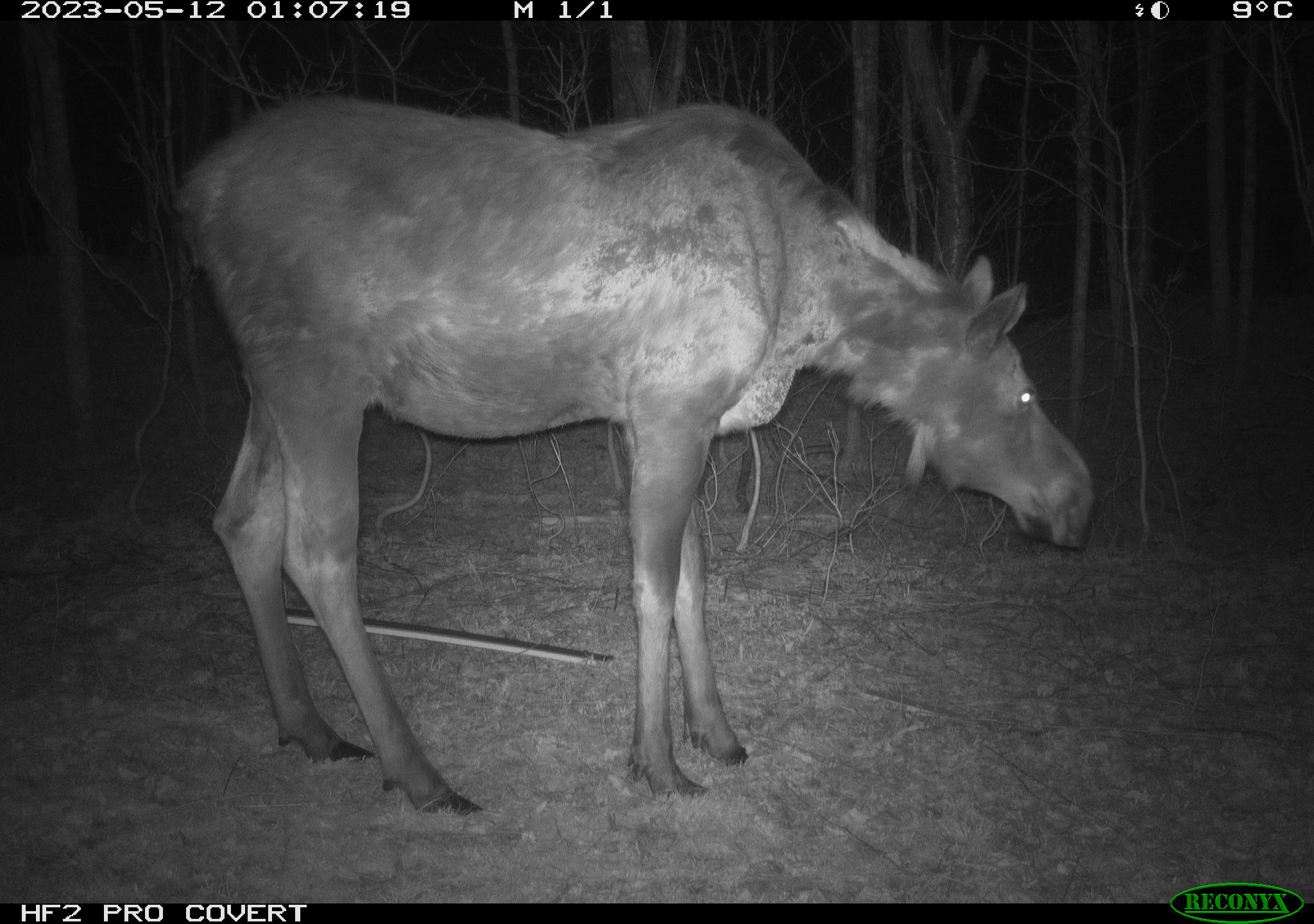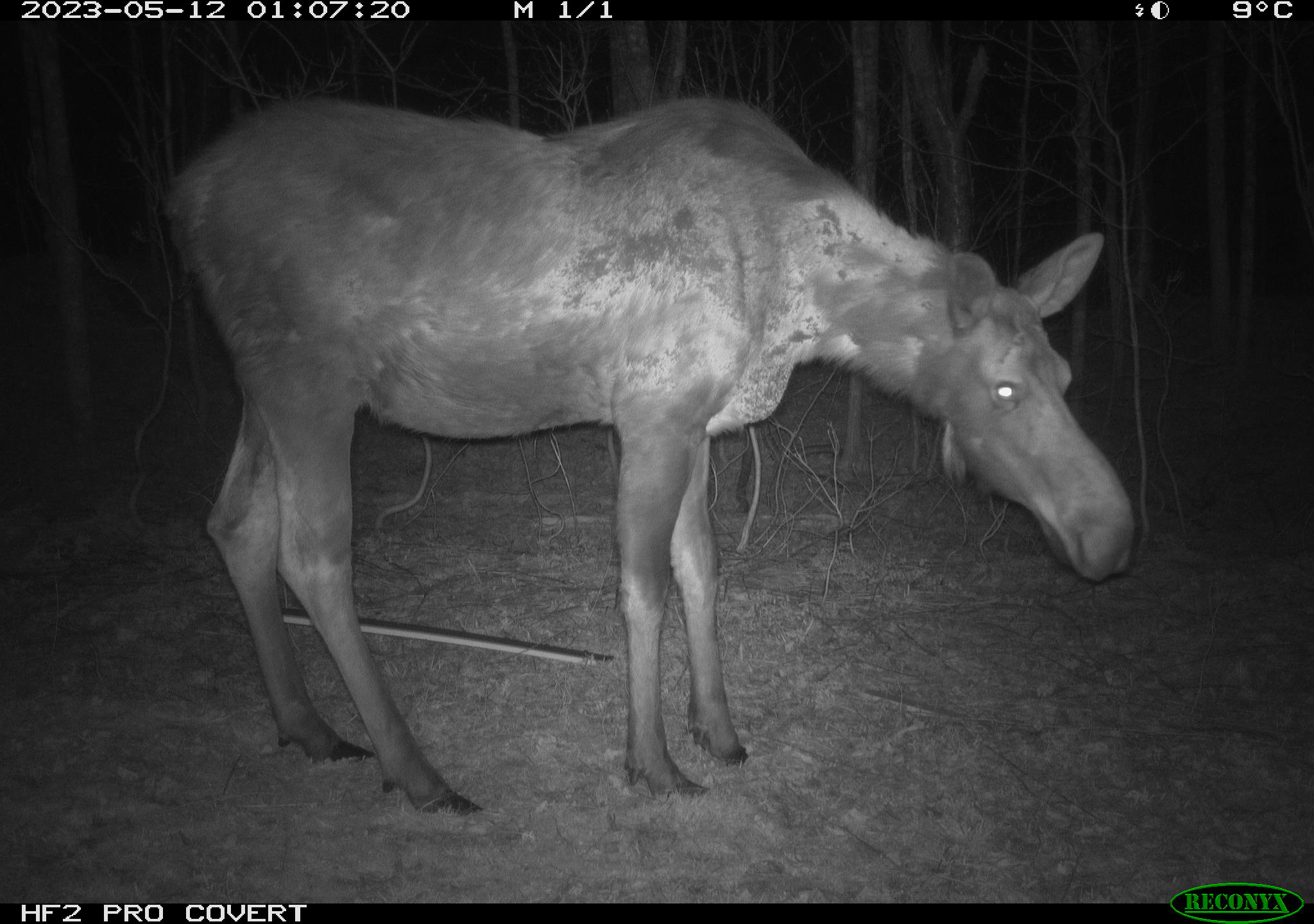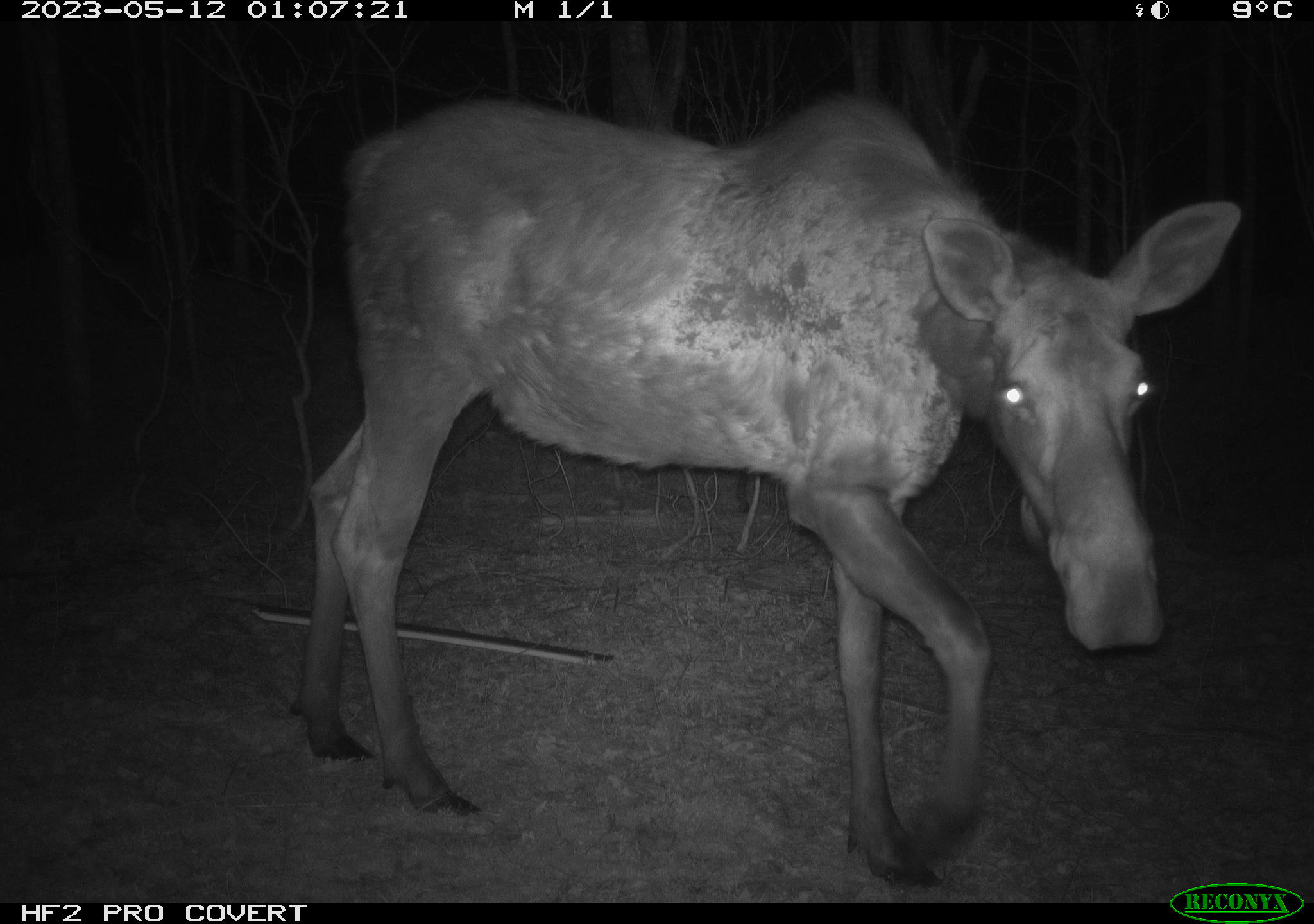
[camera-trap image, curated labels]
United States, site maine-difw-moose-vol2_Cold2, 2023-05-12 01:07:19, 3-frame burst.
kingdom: Animalia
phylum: Chordata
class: Mammalia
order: Artiodactyla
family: Cervidae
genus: Alces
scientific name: Alces alces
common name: moose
Moose (Alces alces).